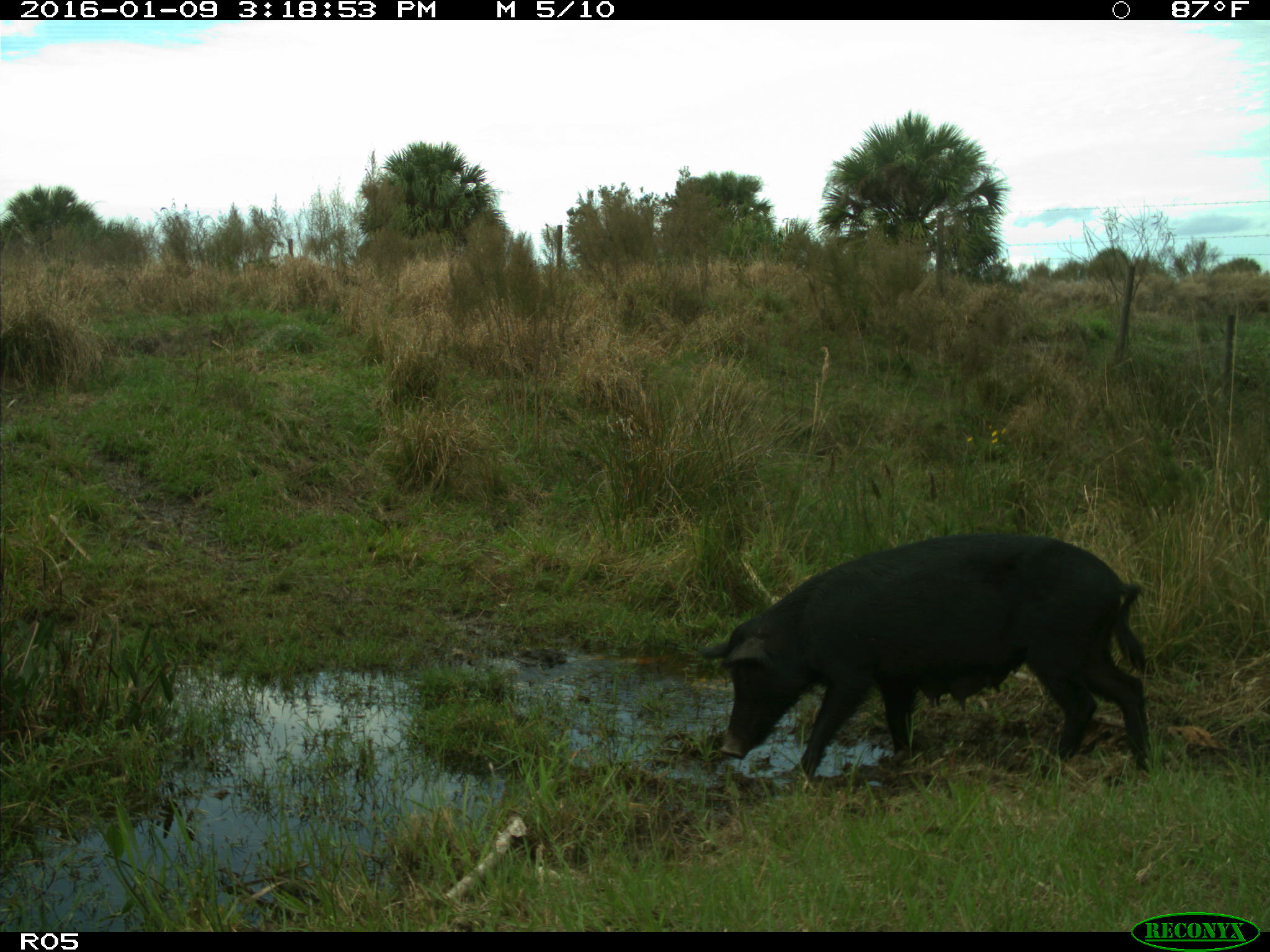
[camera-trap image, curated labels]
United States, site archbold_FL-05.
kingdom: Animalia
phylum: Chordata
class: Mammalia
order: Artiodactyla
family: Suidae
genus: Sus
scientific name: Sus scrofa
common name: wild boar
Sus scrofa (wild boar).